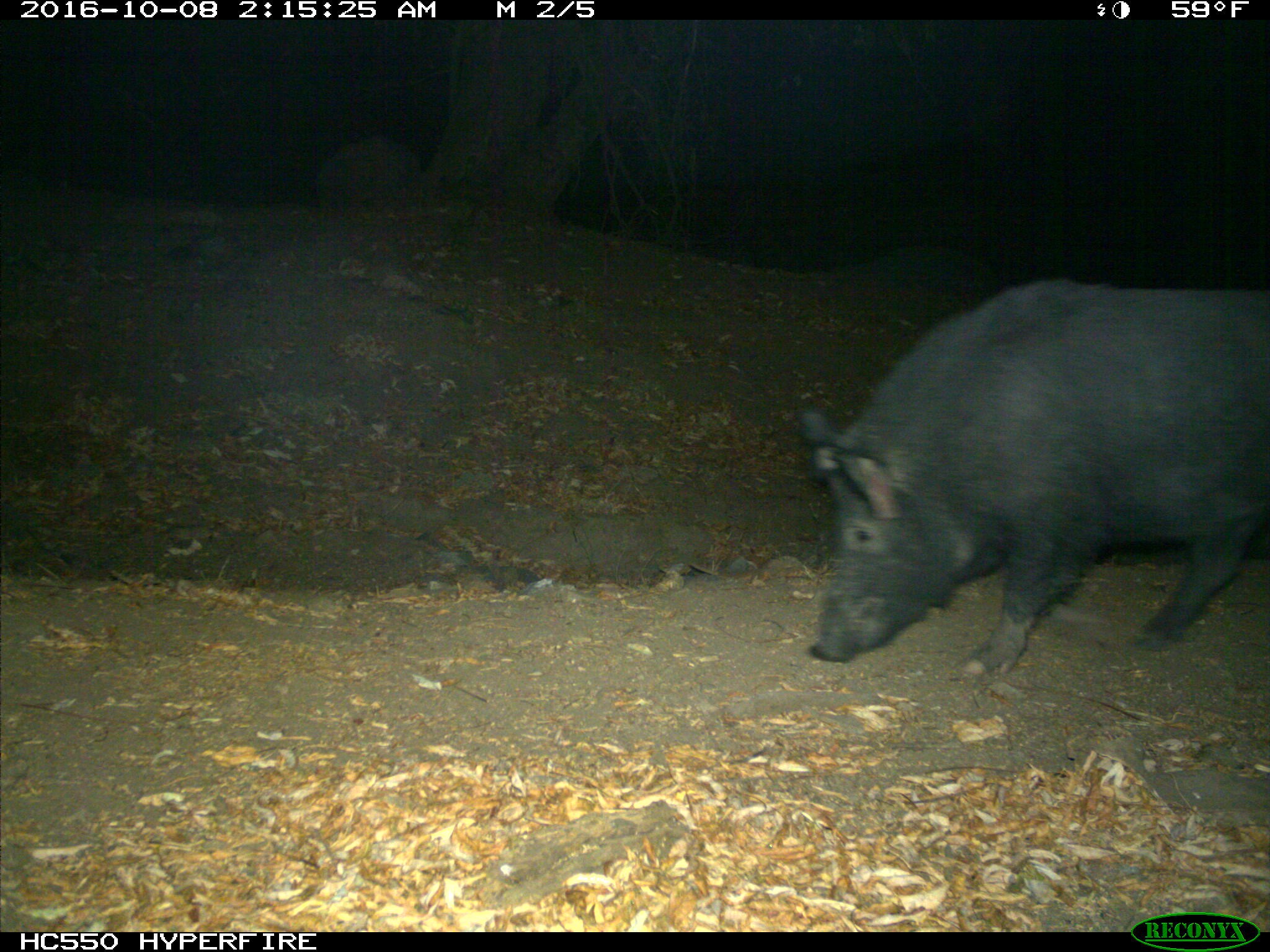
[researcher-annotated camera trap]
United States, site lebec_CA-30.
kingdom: Animalia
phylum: Chordata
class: Mammalia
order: Artiodactyla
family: Suidae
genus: Sus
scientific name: Sus scrofa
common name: wild boar